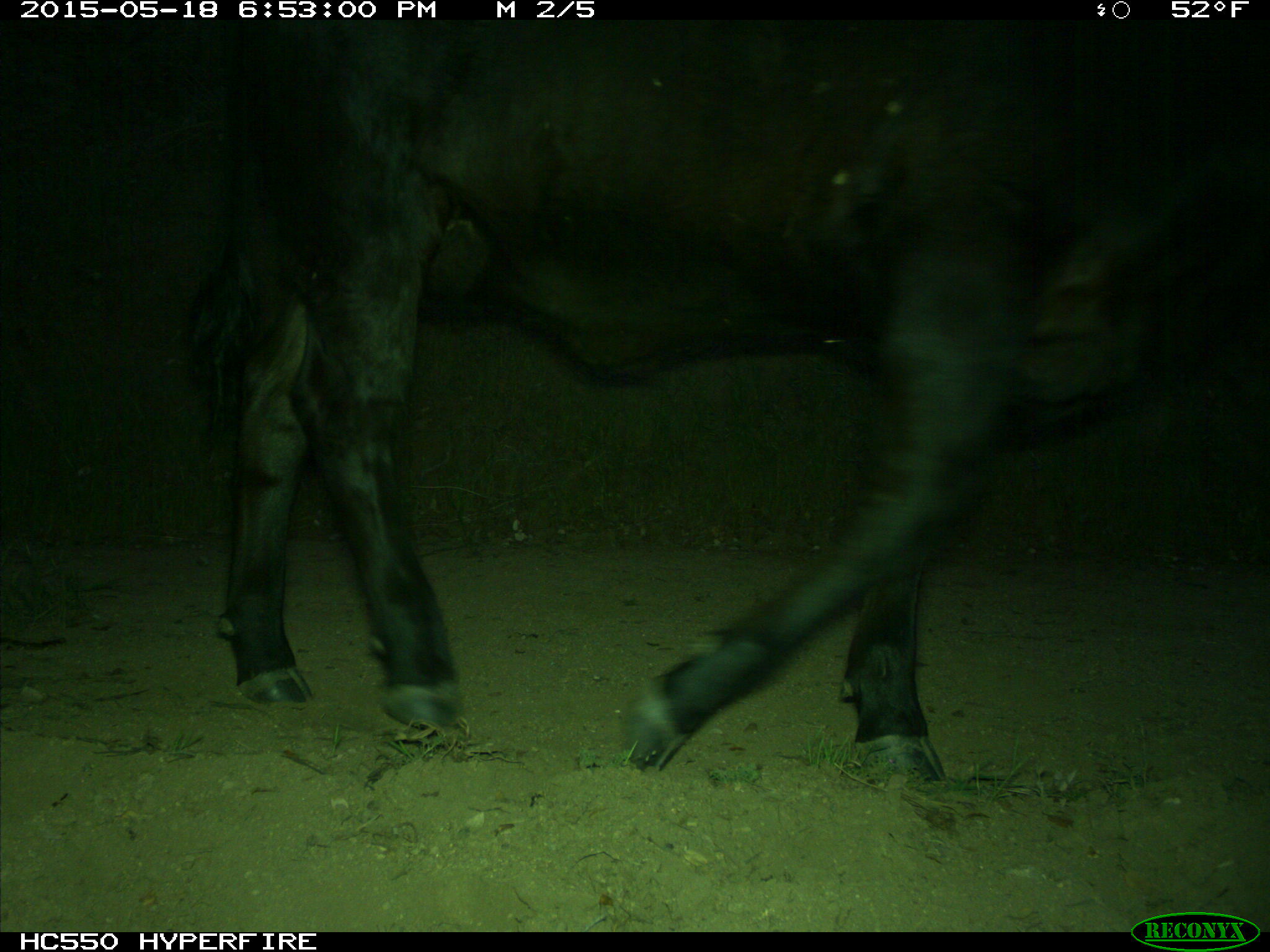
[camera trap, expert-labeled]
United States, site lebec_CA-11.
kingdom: Animalia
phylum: Chordata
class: Mammalia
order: Artiodactyla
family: Bovidae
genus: Bos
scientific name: Bos taurus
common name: domestic cow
Bos taurus (domestic cow).